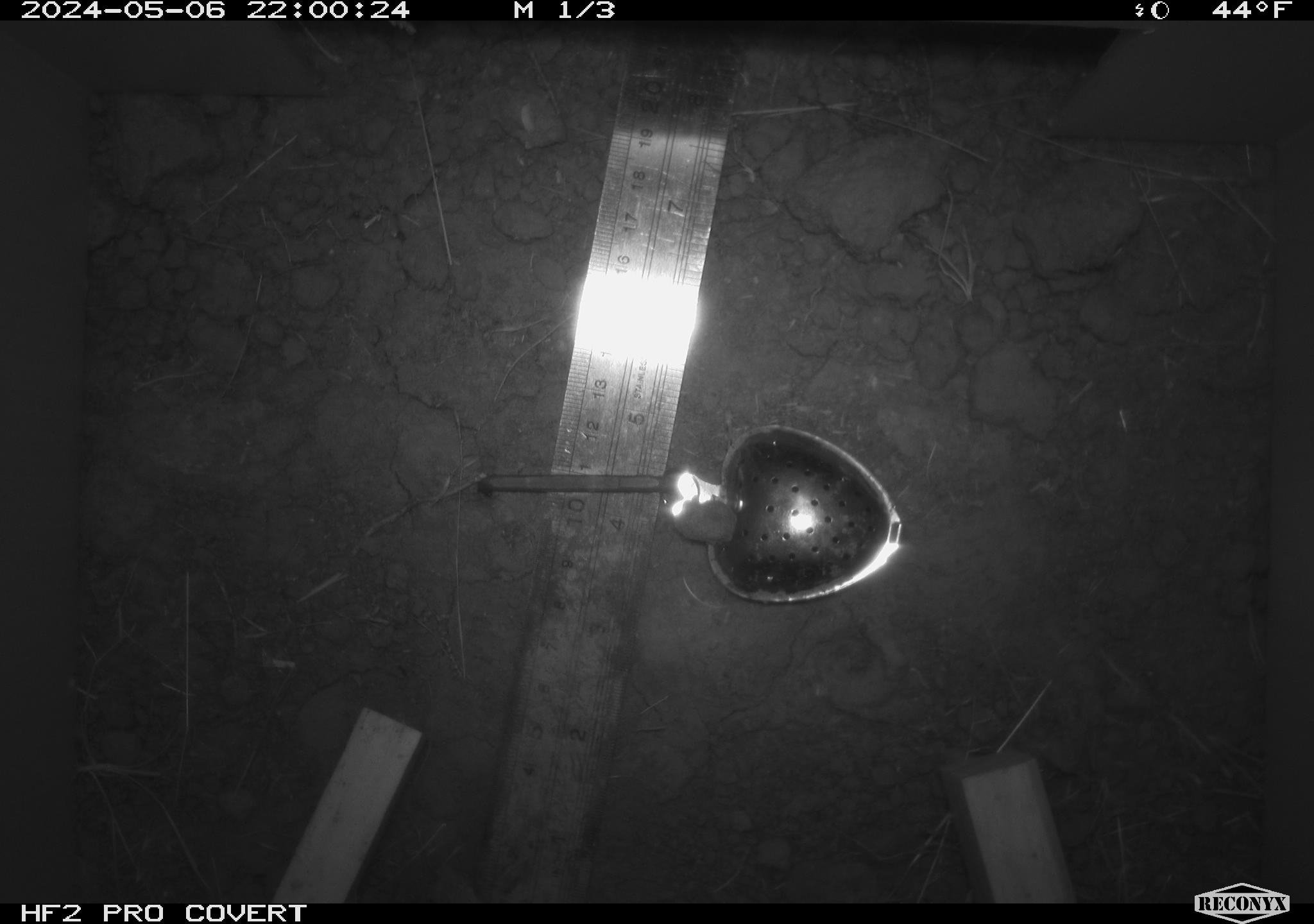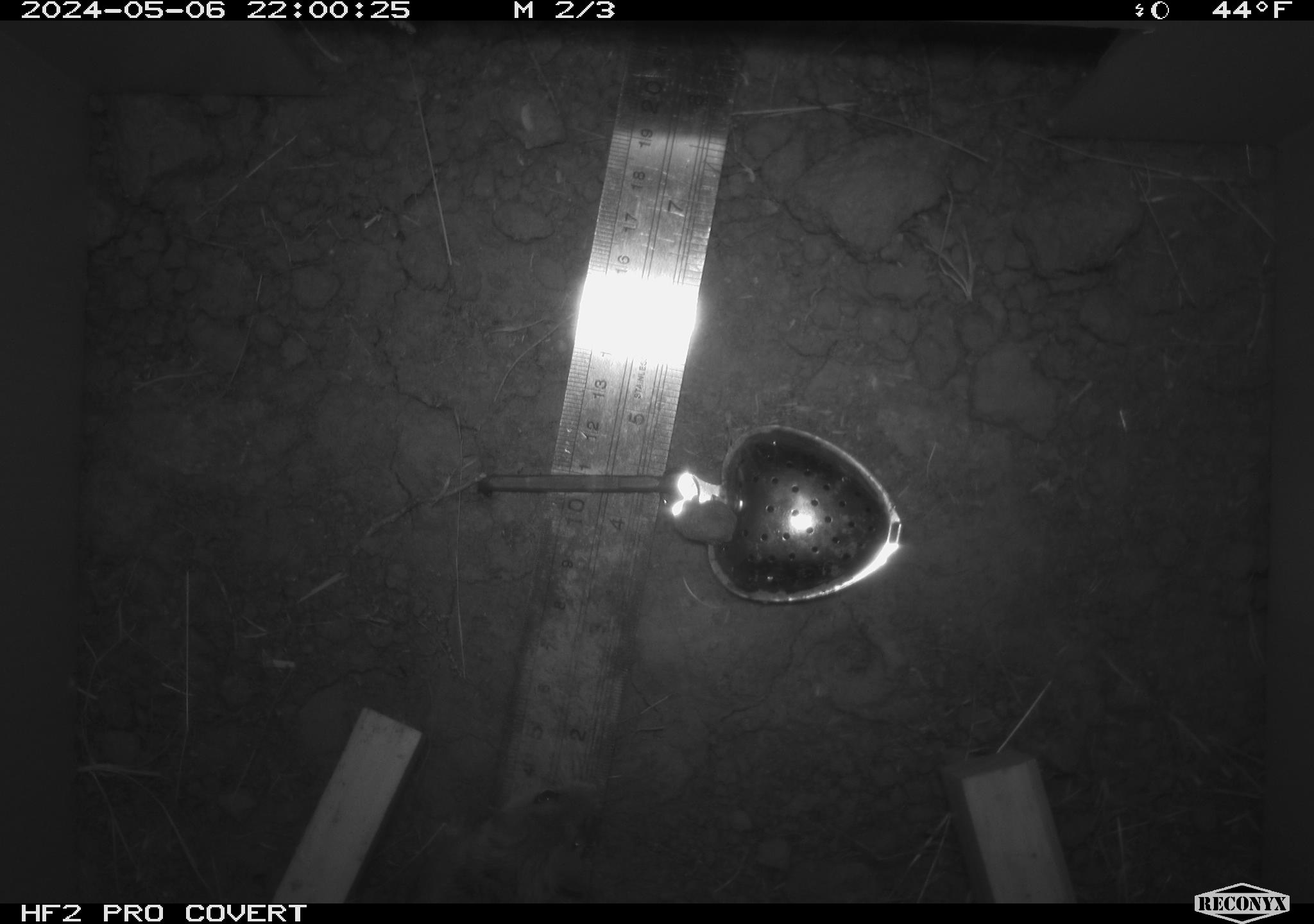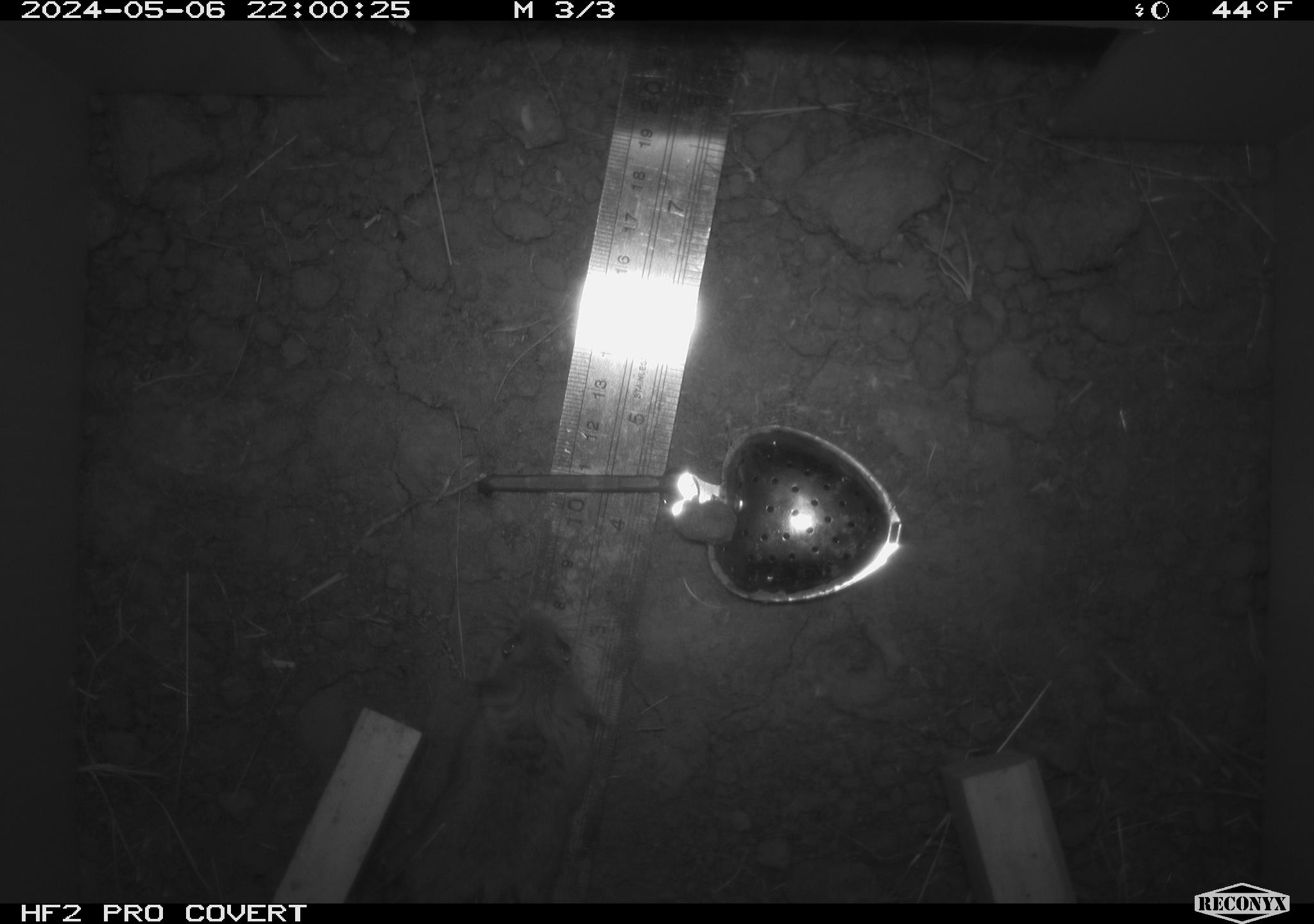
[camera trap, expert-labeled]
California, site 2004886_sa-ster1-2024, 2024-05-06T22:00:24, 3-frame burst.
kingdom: Animalia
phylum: Chordata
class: Mammalia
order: Rodentia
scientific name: Rodentia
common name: mouse species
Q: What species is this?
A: Mouse species (Rodentia).